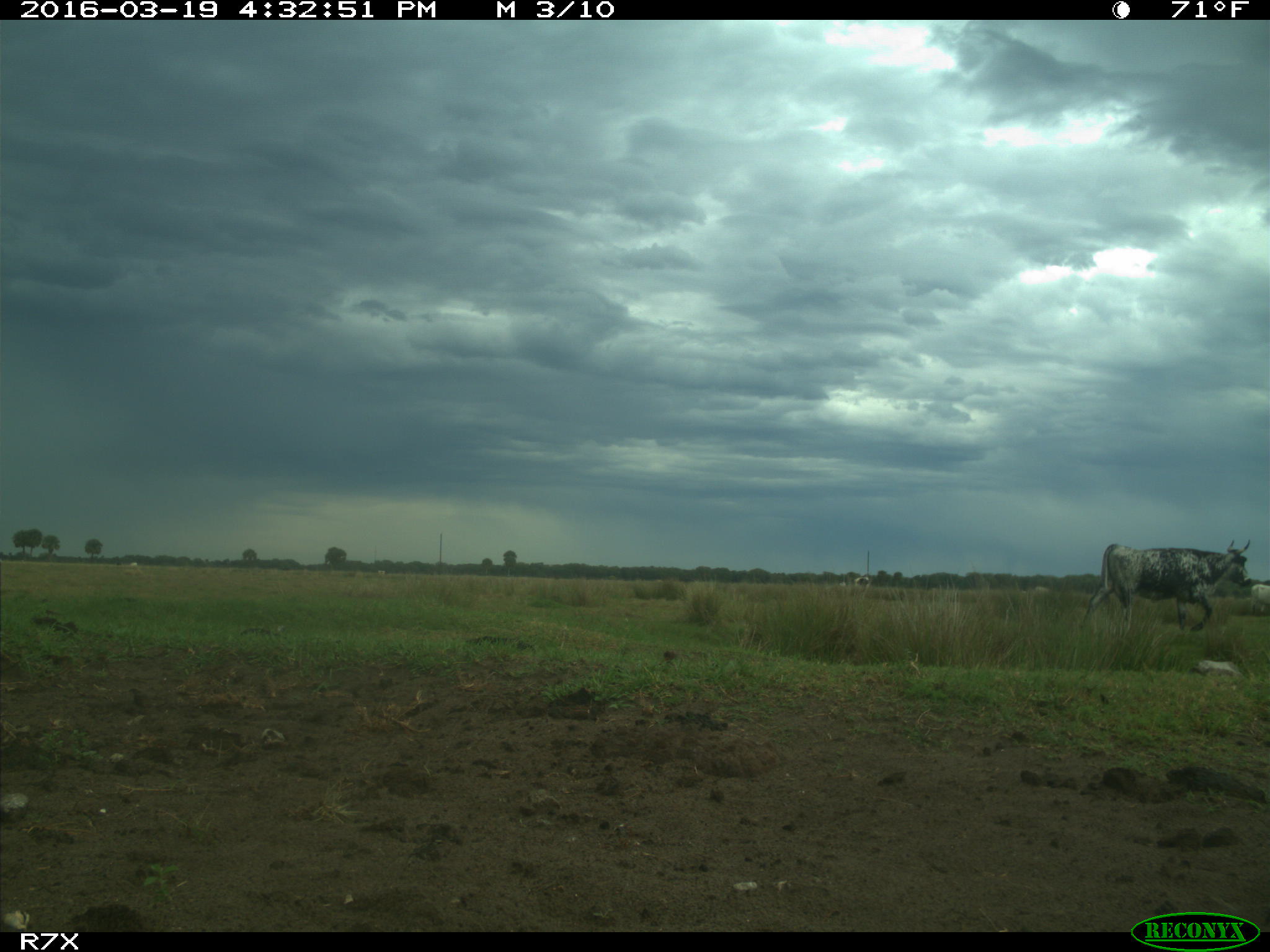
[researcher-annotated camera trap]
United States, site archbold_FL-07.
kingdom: Animalia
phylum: Chordata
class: Mammalia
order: Artiodactyla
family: Bovidae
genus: Bos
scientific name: Bos taurus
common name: domestic cow